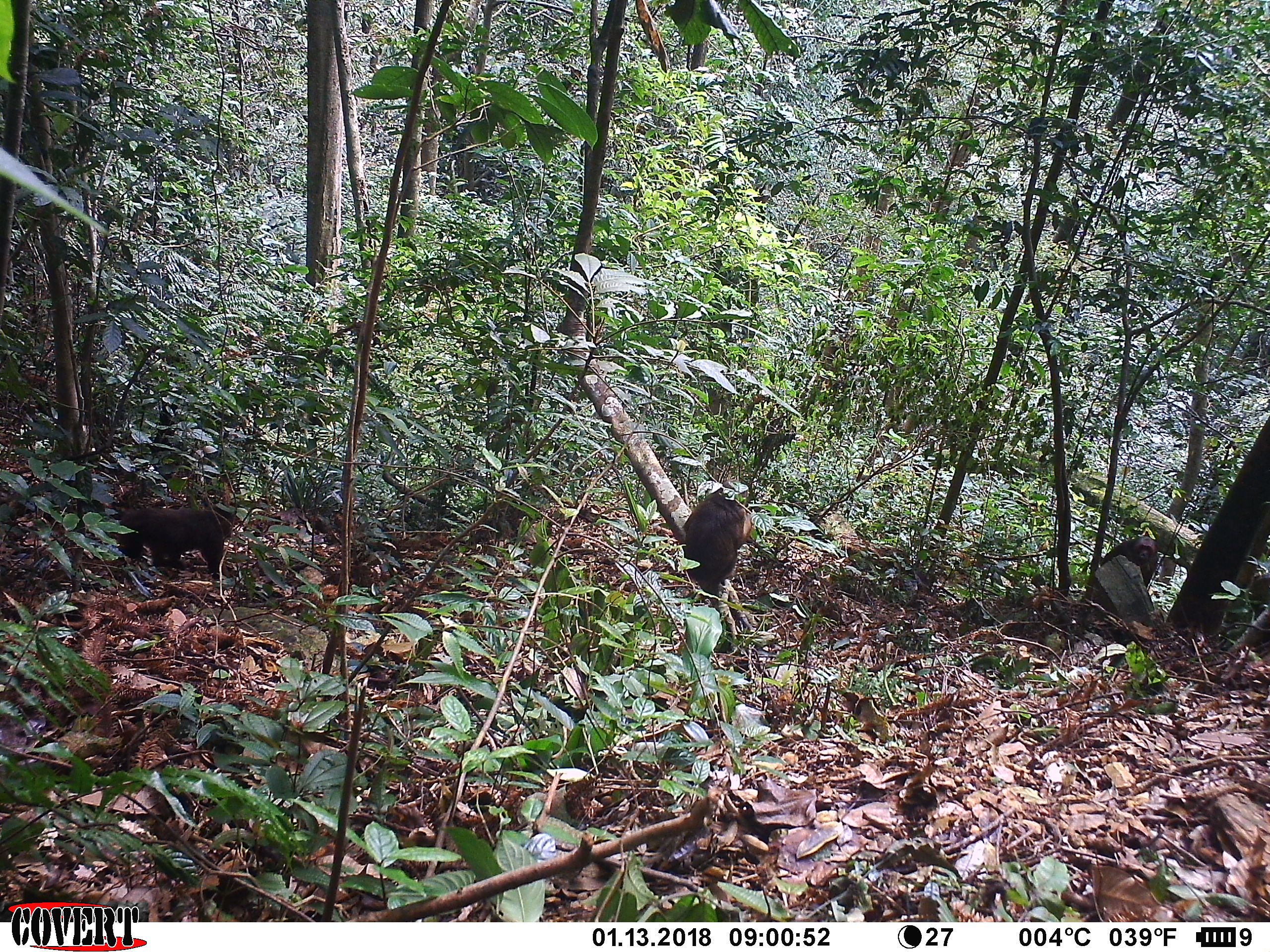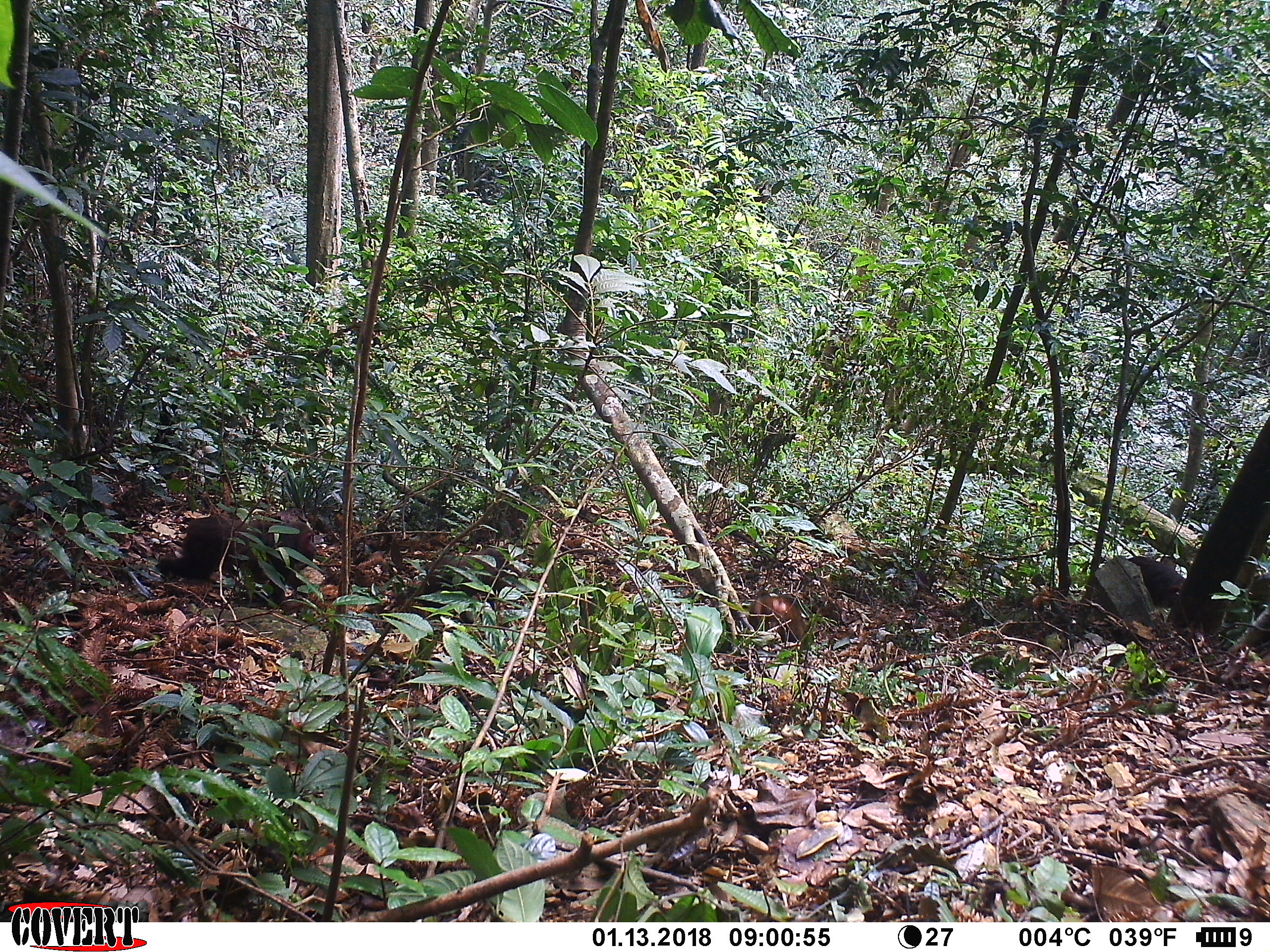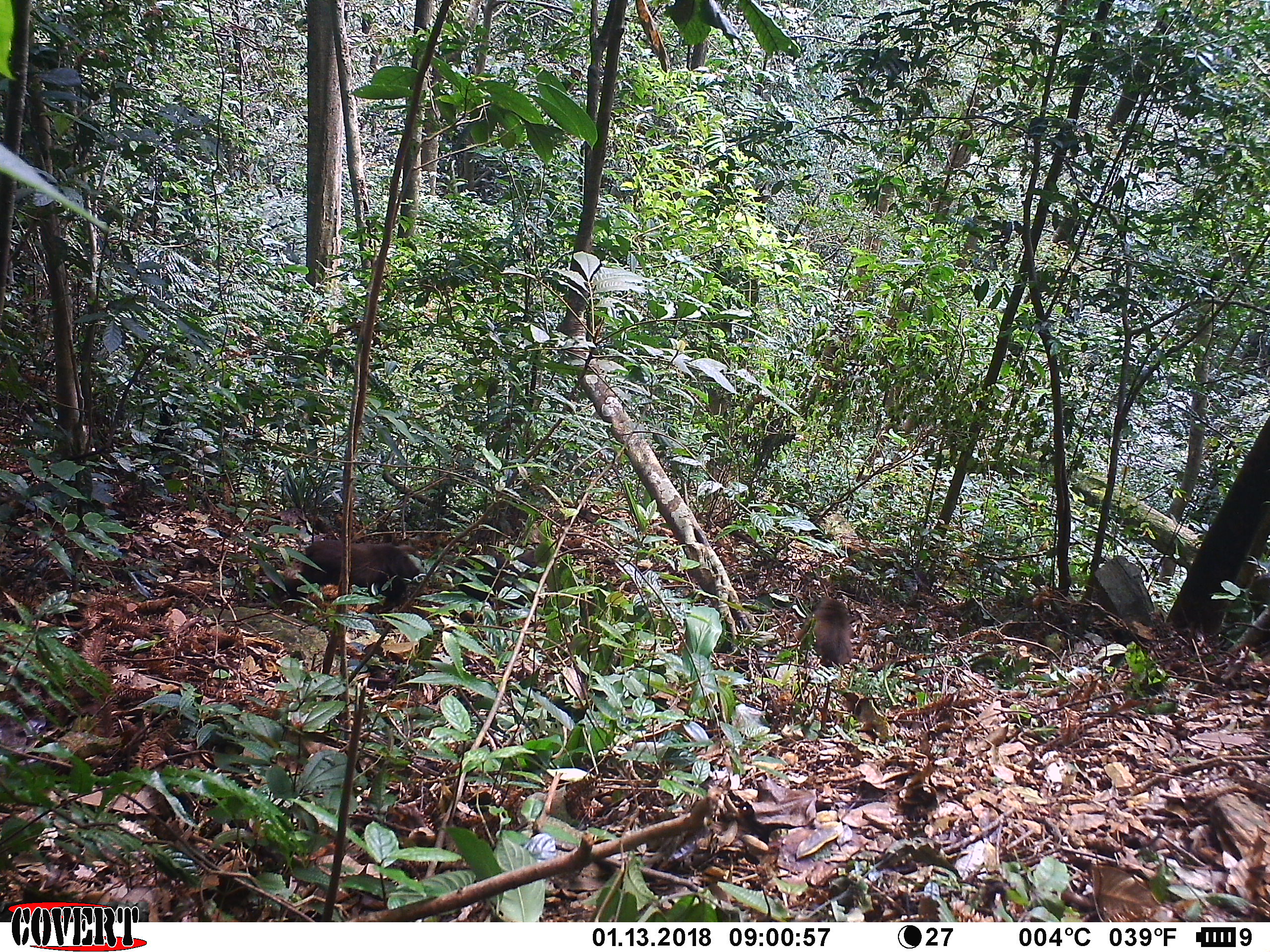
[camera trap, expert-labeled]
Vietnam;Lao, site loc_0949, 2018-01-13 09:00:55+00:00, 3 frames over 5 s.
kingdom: Animalia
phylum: Chordata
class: Mammalia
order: Primates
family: Cercopithecidae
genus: Macaca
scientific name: Macaca arctoides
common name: stump-tailed macaque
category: stump tailed macaque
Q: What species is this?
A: Stump tailed macaque (stump-tailed macaque) (Macaca arctoides).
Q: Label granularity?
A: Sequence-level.